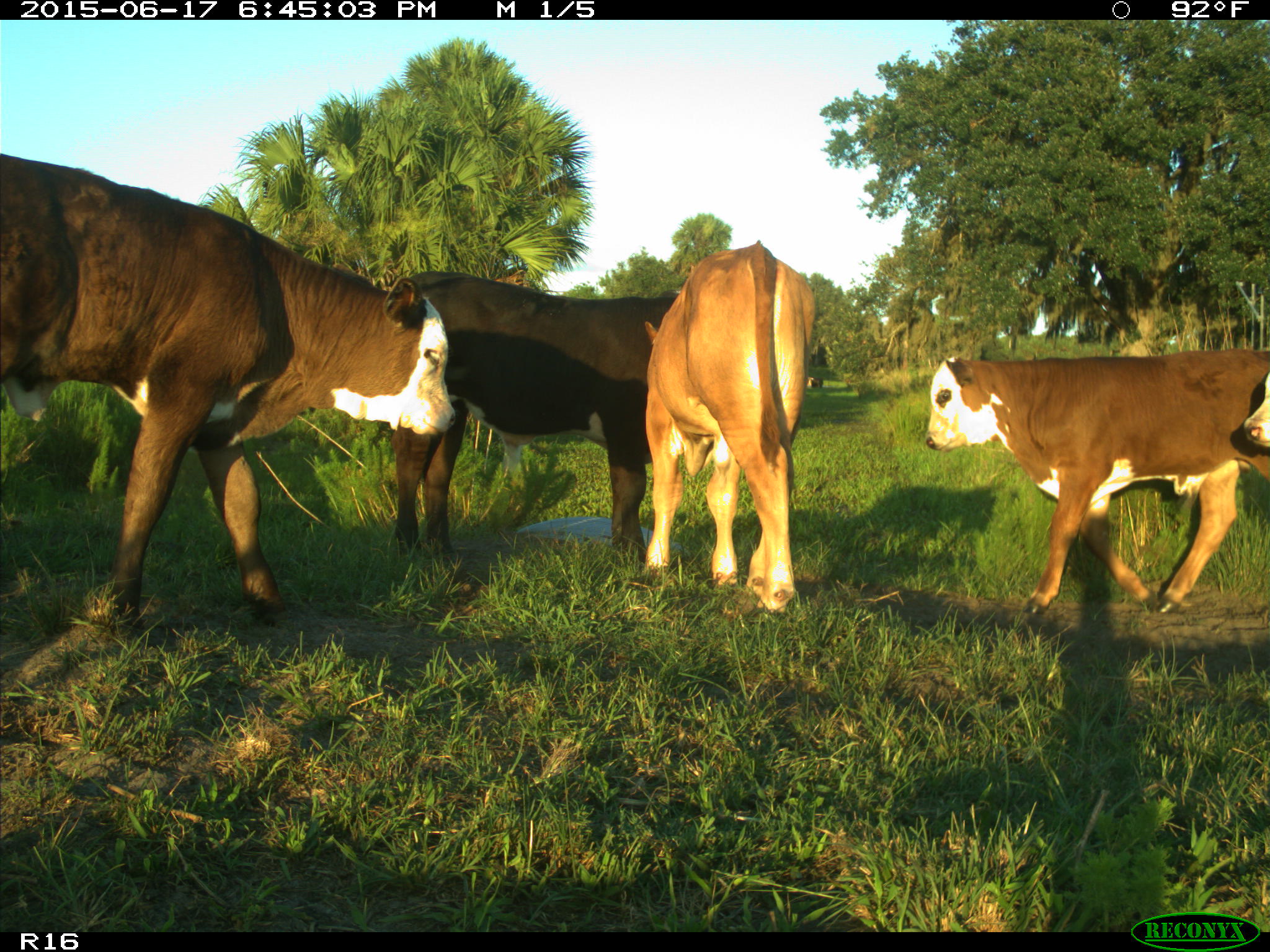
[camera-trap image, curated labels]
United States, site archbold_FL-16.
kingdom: Animalia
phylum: Chordata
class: Mammalia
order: Artiodactyla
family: Bovidae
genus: Bos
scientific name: Bos taurus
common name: domestic cow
Bos taurus (domestic cow).